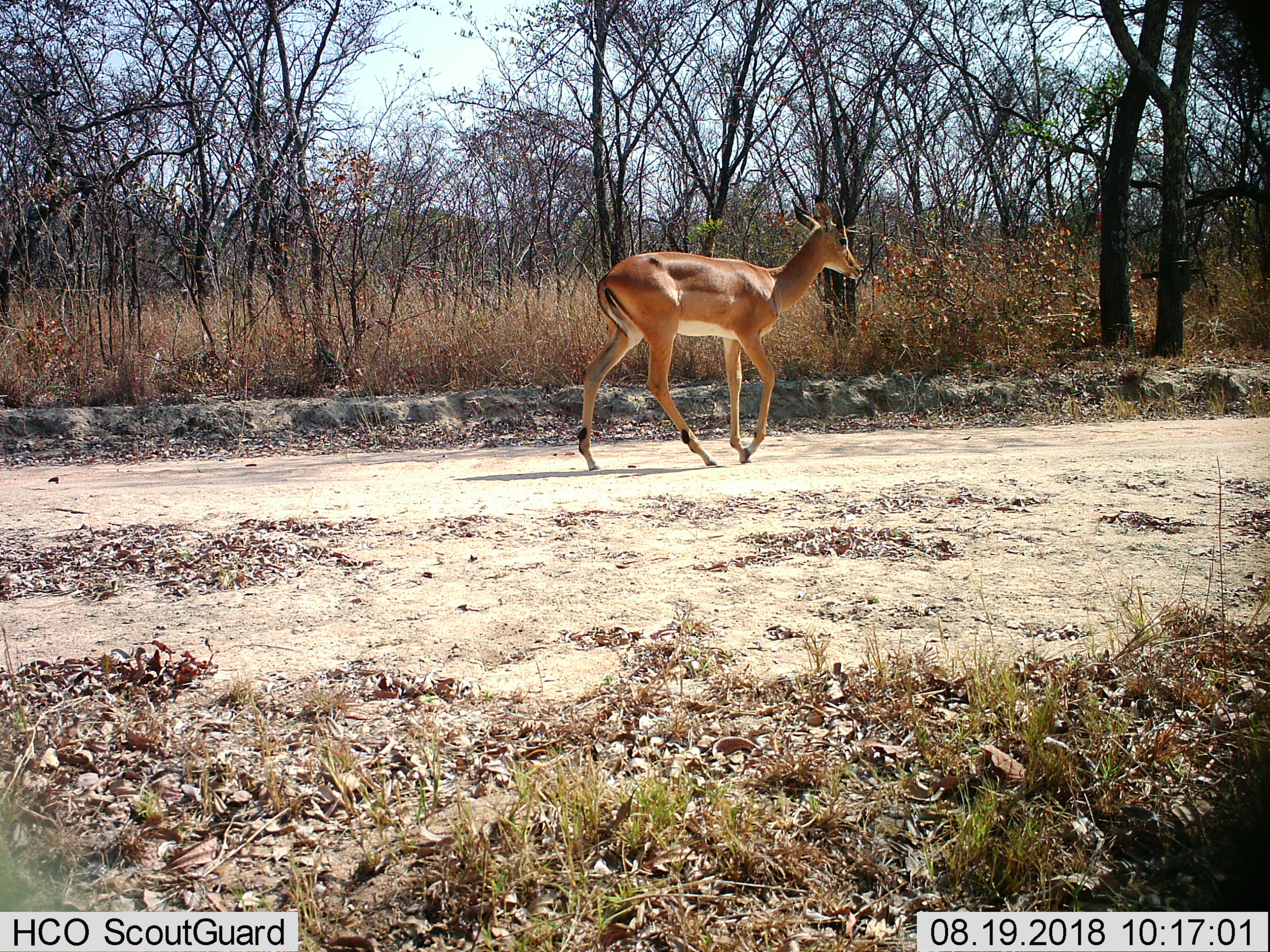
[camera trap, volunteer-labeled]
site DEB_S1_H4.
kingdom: Animalia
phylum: Chordata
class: Mammalia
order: Artiodactyla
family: Bovidae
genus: Aepyceros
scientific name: Aepyceros melampus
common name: impala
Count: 1.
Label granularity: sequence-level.